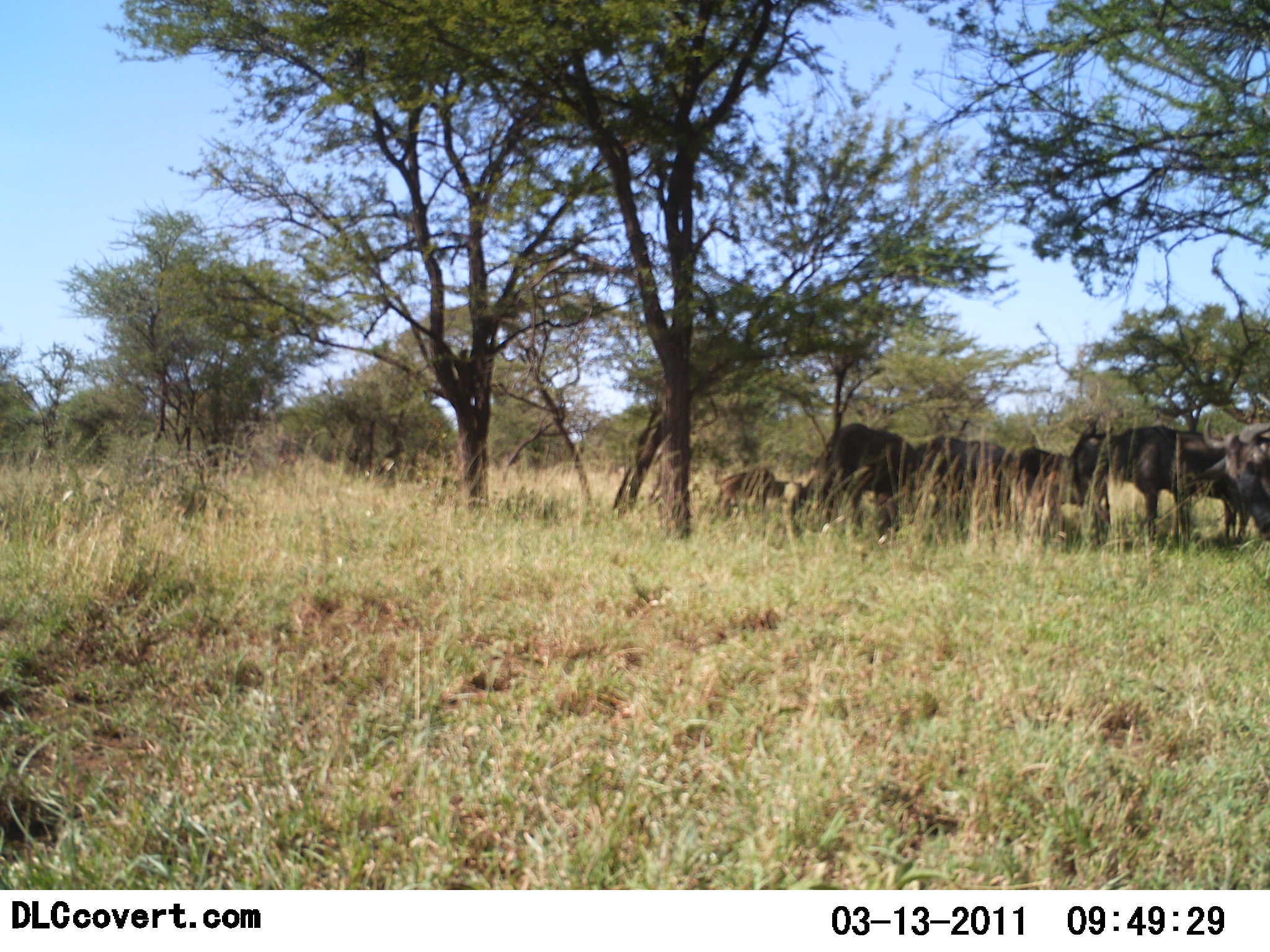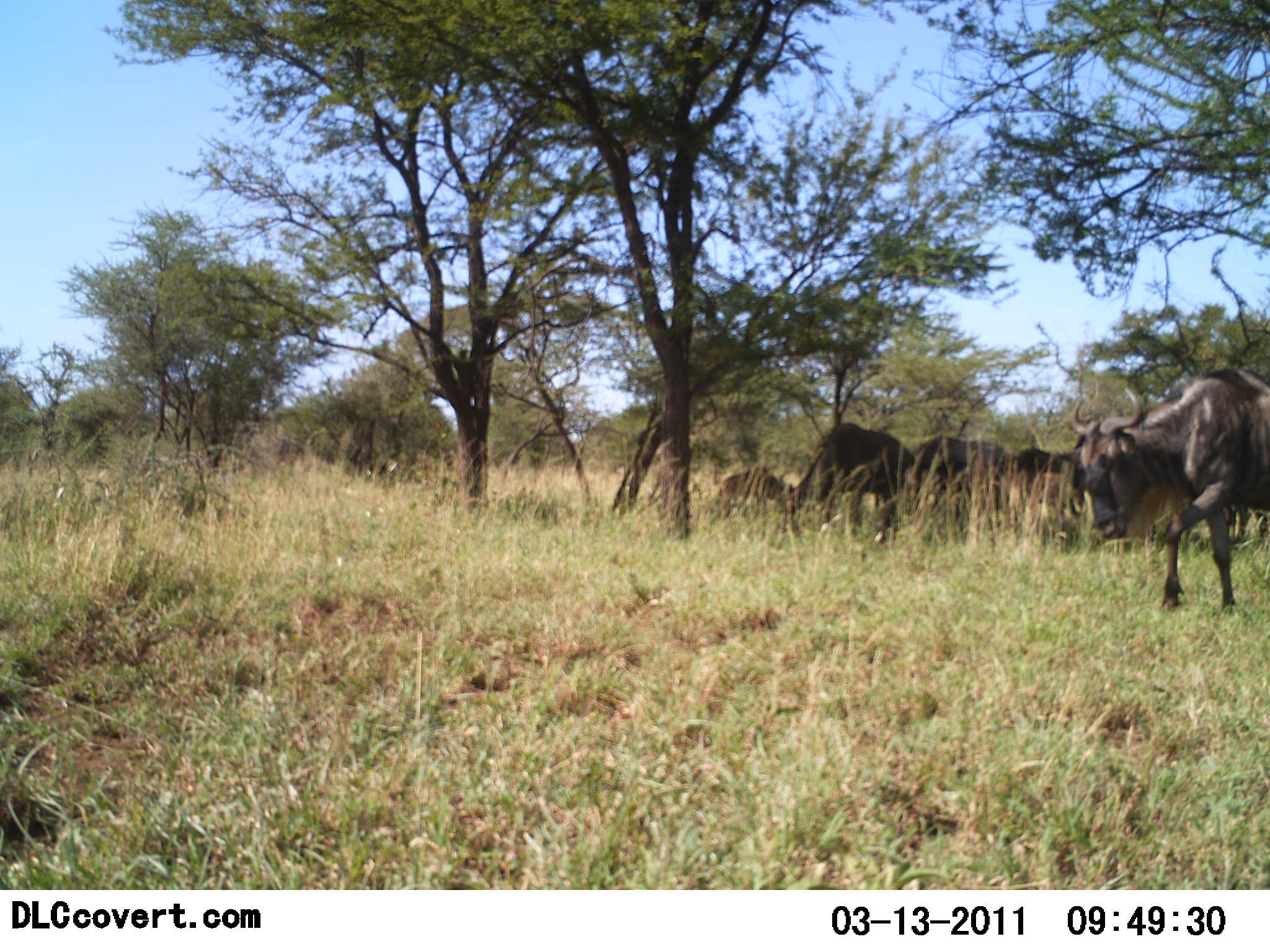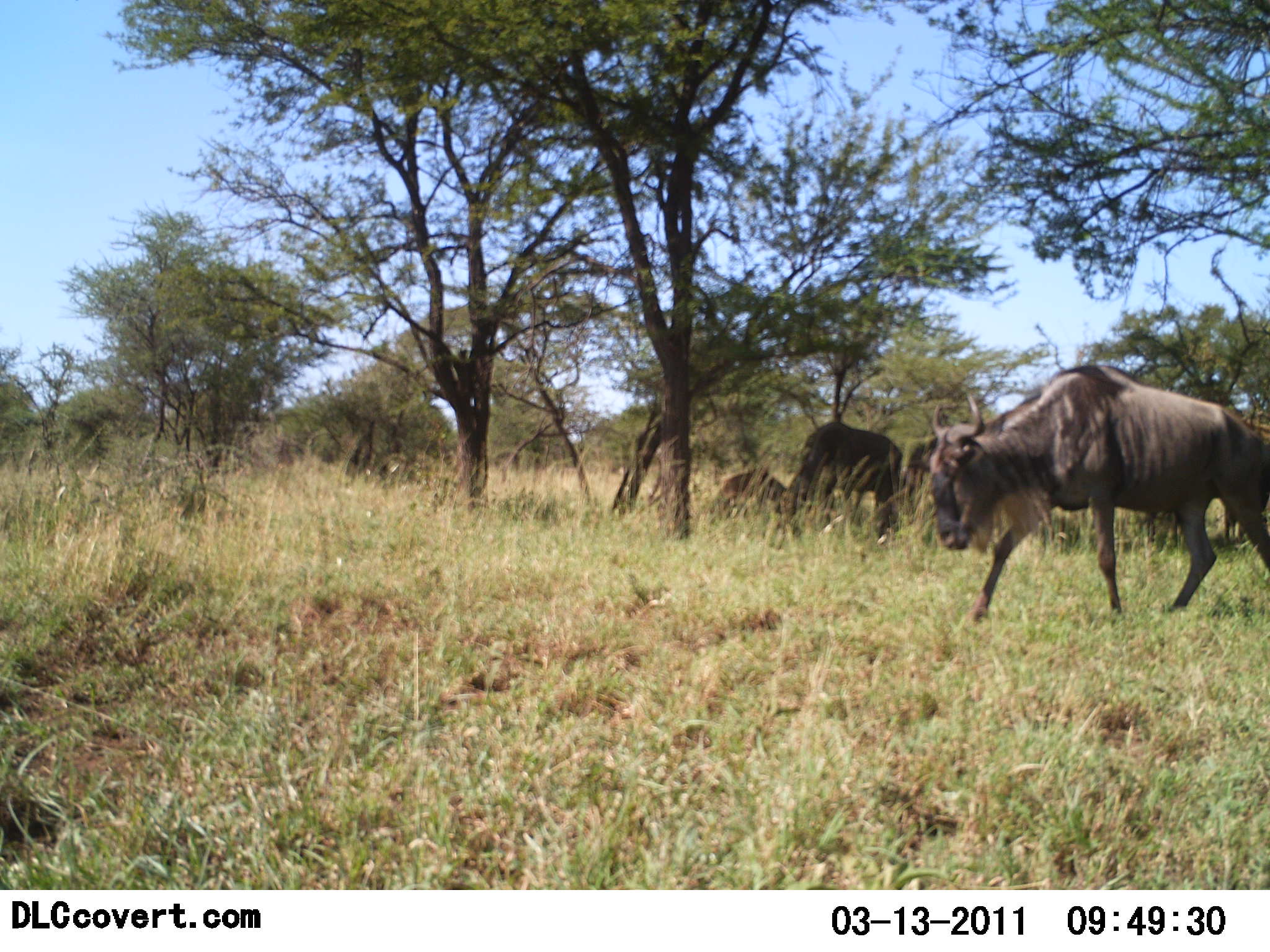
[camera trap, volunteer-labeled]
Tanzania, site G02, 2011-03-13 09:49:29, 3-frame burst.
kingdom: Animalia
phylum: Chordata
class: Mammalia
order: Artiodactyla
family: Bovidae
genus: Connochaetes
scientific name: Connochaetes taurinus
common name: blue wildebeest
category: wildebeest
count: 5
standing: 27%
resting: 18%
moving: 64%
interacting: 0%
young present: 18%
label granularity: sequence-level